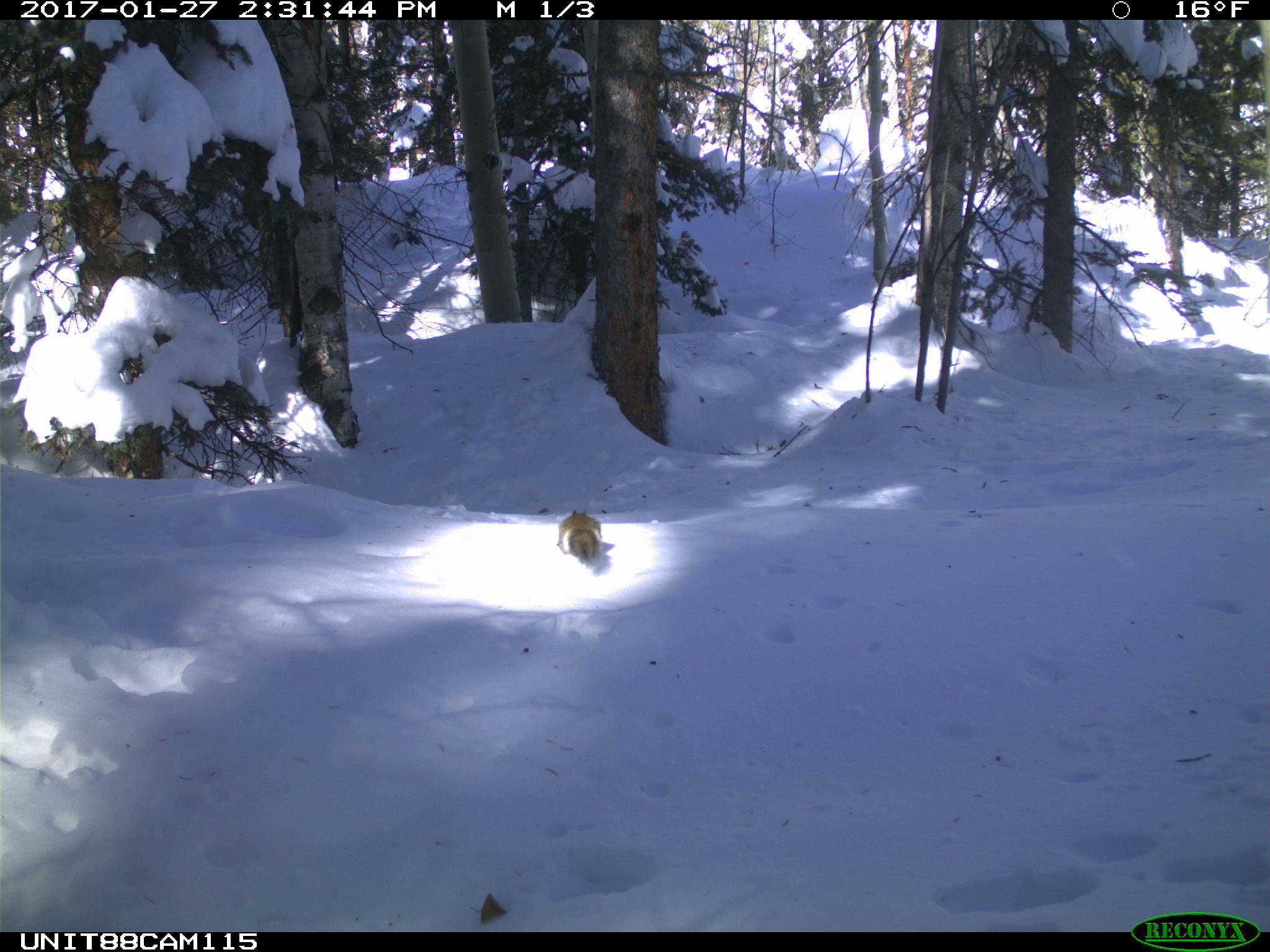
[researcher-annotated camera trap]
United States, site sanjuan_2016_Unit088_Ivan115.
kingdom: Animalia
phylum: Chordata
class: Mammalia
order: Rodentia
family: Sciuridae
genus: Tamiasciurus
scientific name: Tamiasciurus hudsonicus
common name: american red squirrel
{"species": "Tamiasciurus hudsonicus (american red squirrel)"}